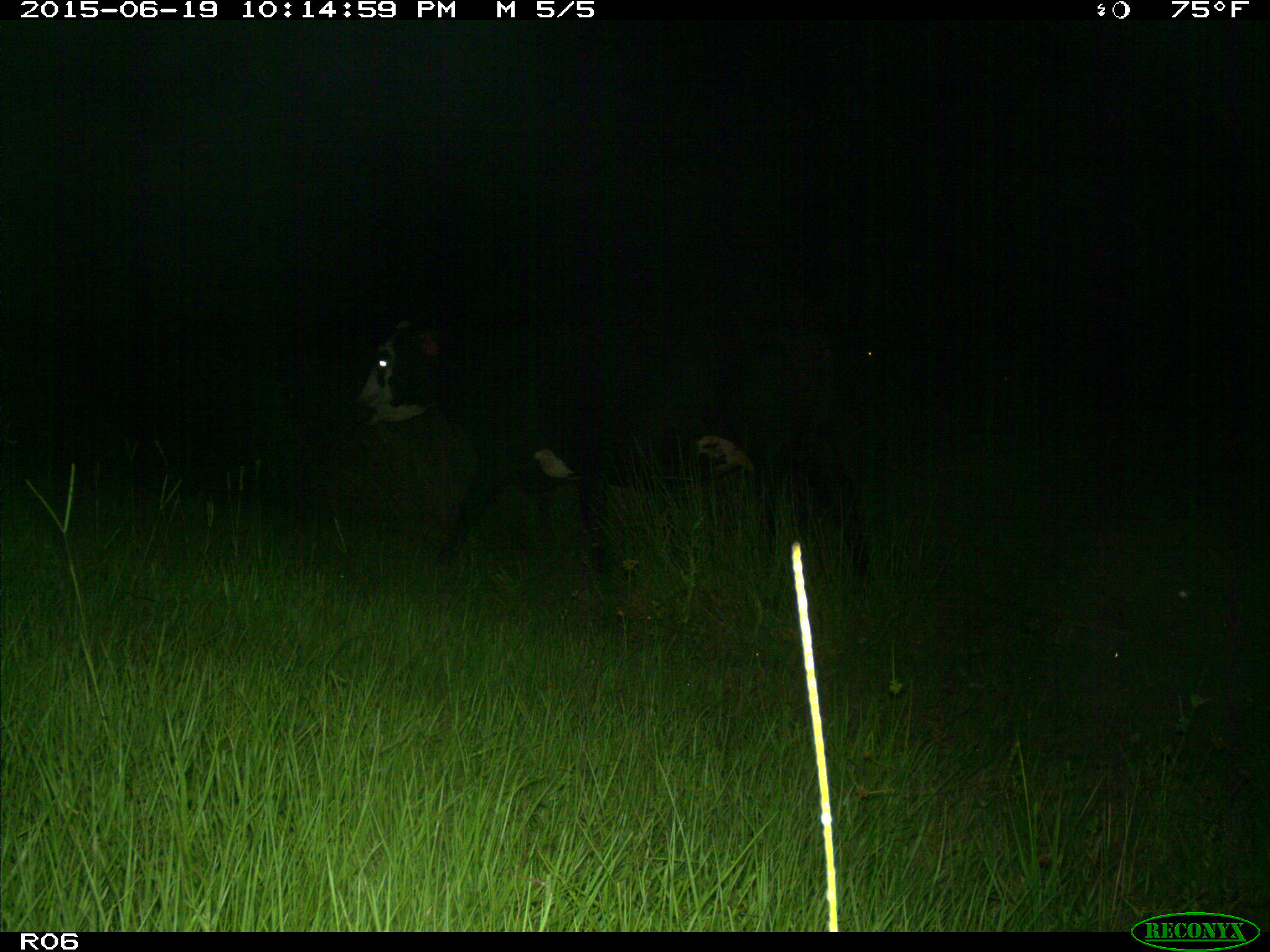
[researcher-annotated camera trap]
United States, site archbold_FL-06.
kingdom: Animalia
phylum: Chordata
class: Mammalia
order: Artiodactyla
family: Bovidae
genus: Bos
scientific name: Bos taurus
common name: domestic cow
Bos taurus (domestic cow).